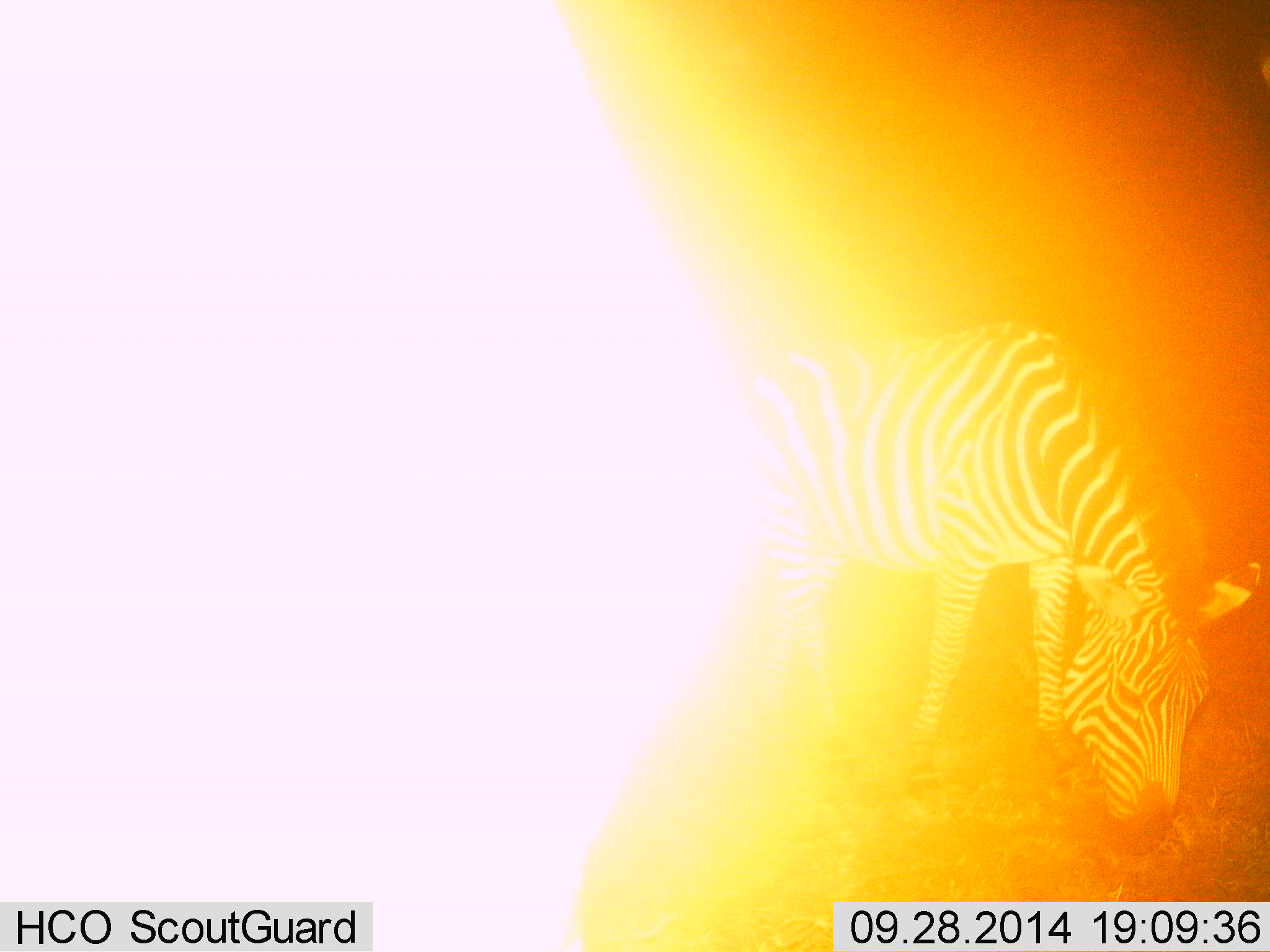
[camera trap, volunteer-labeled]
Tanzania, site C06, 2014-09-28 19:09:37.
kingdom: Animalia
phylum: Chordata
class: Mammalia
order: Perissodactyla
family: Equidae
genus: Equus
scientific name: Equus quagga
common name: plains zebra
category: zebra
Zebra (plains zebra) (Equus quagga), count 1. Behavior (volunteer vote fractions): standing 30%, resting 0%, moving 0%, interacting 0%. Young present (vote fraction): 0%. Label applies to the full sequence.